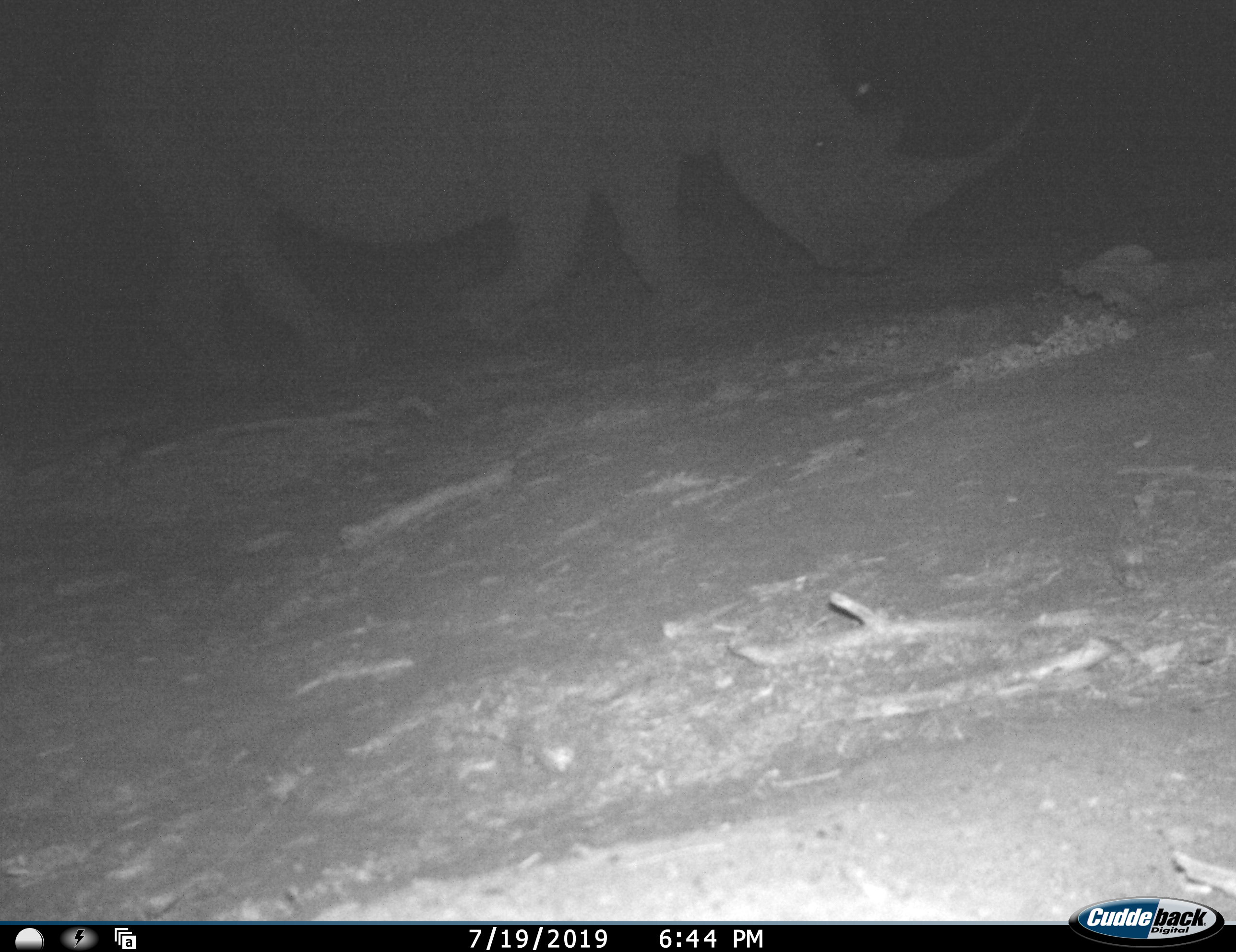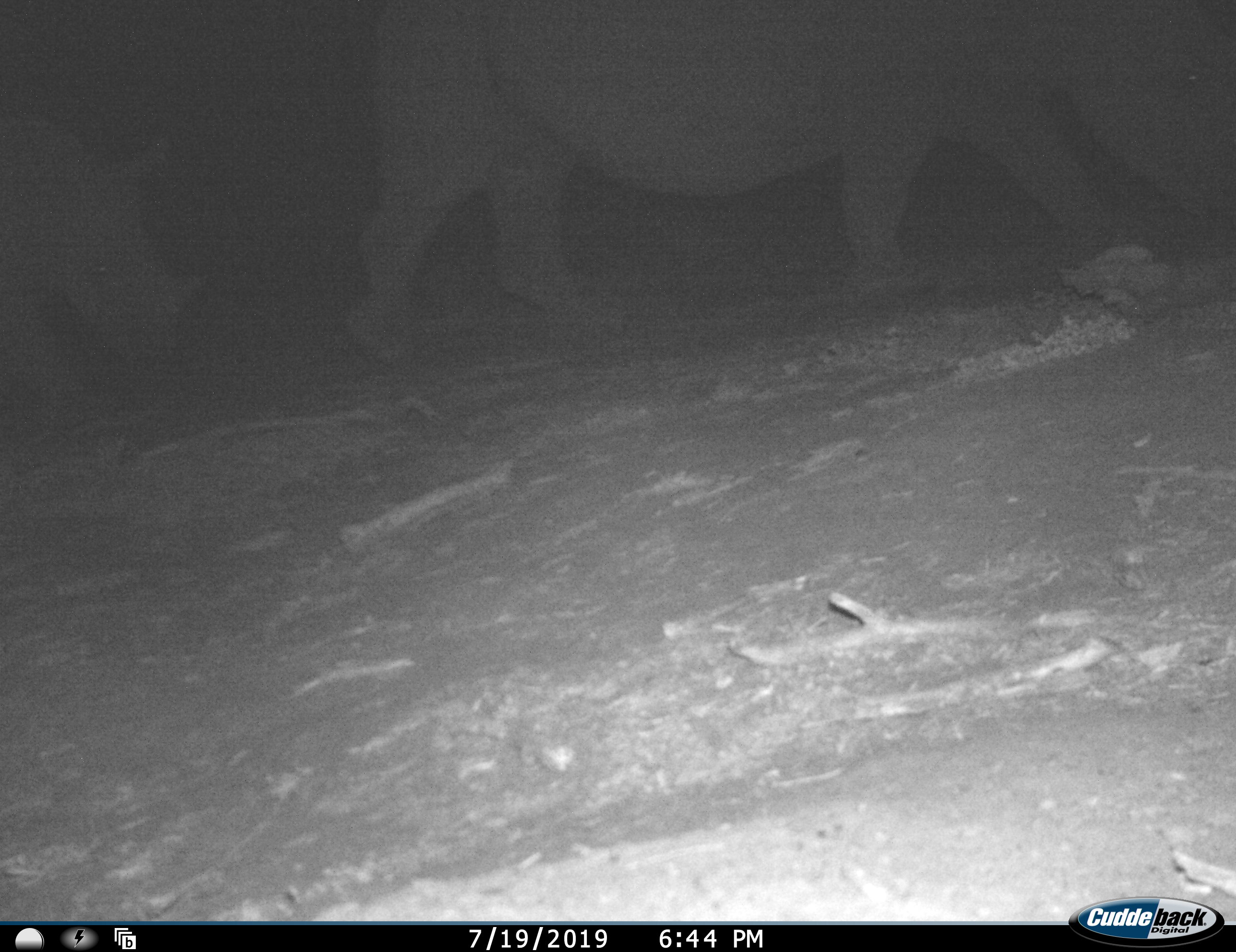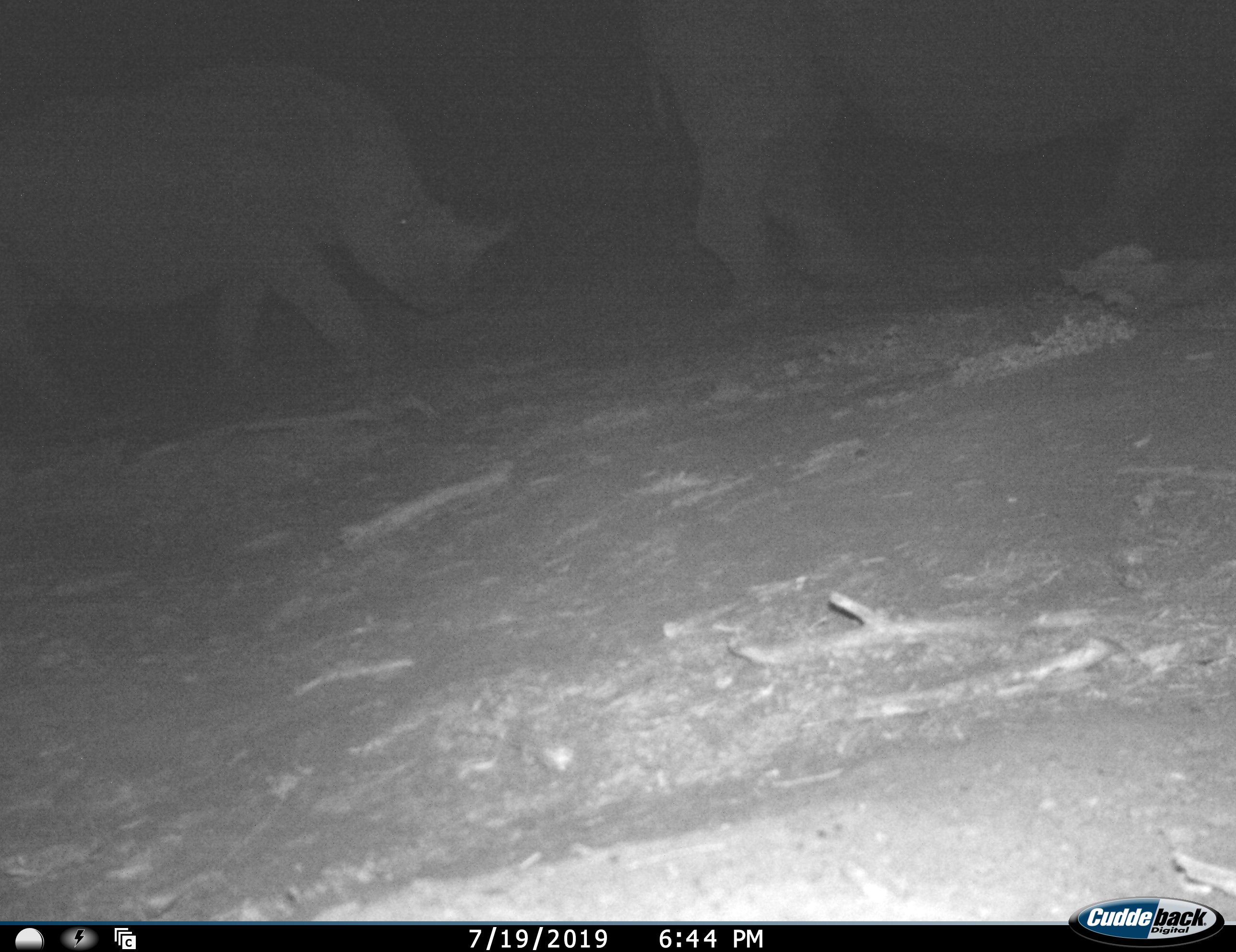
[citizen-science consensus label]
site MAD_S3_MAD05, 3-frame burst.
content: unidentified animal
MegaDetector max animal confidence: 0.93